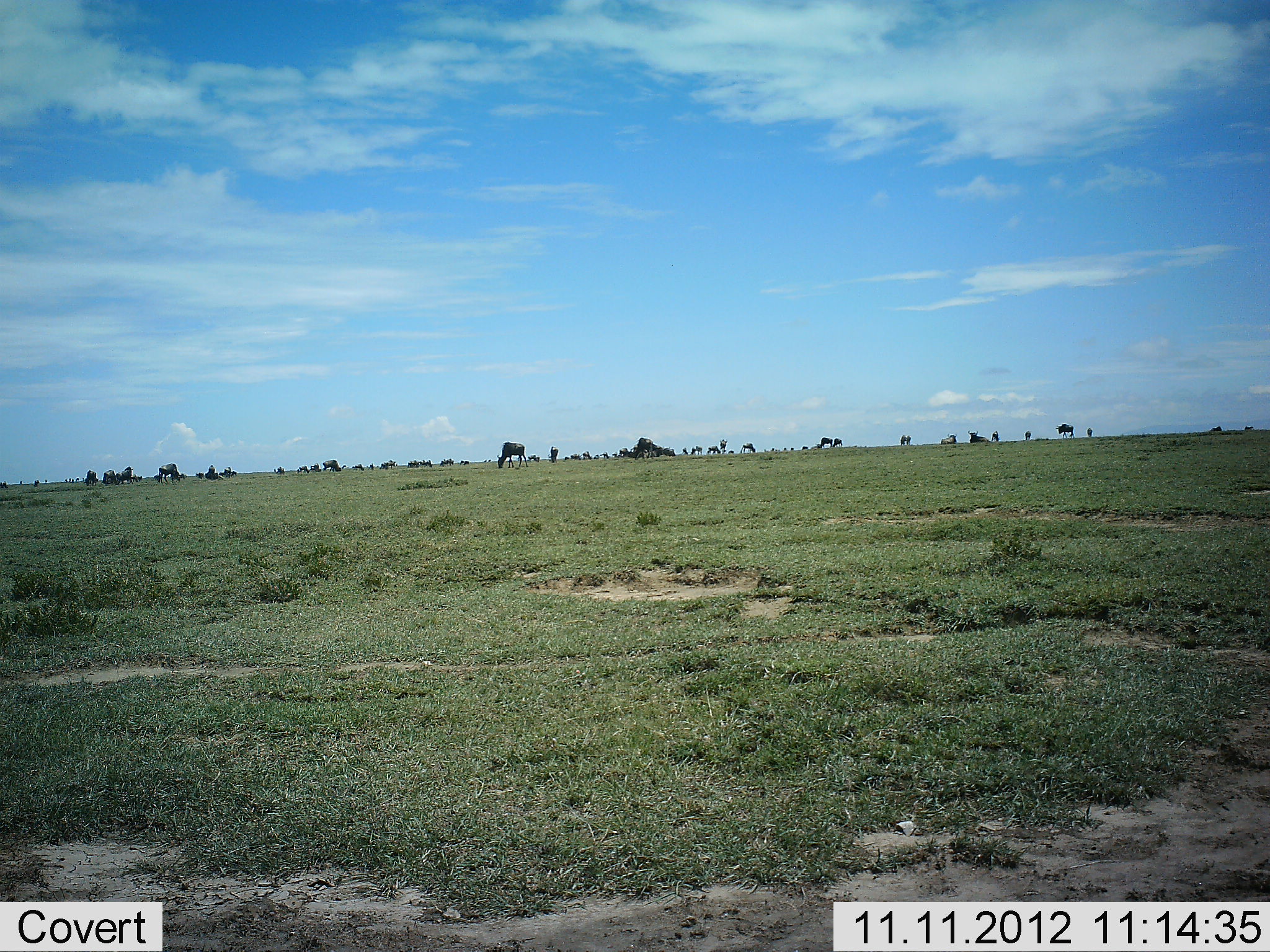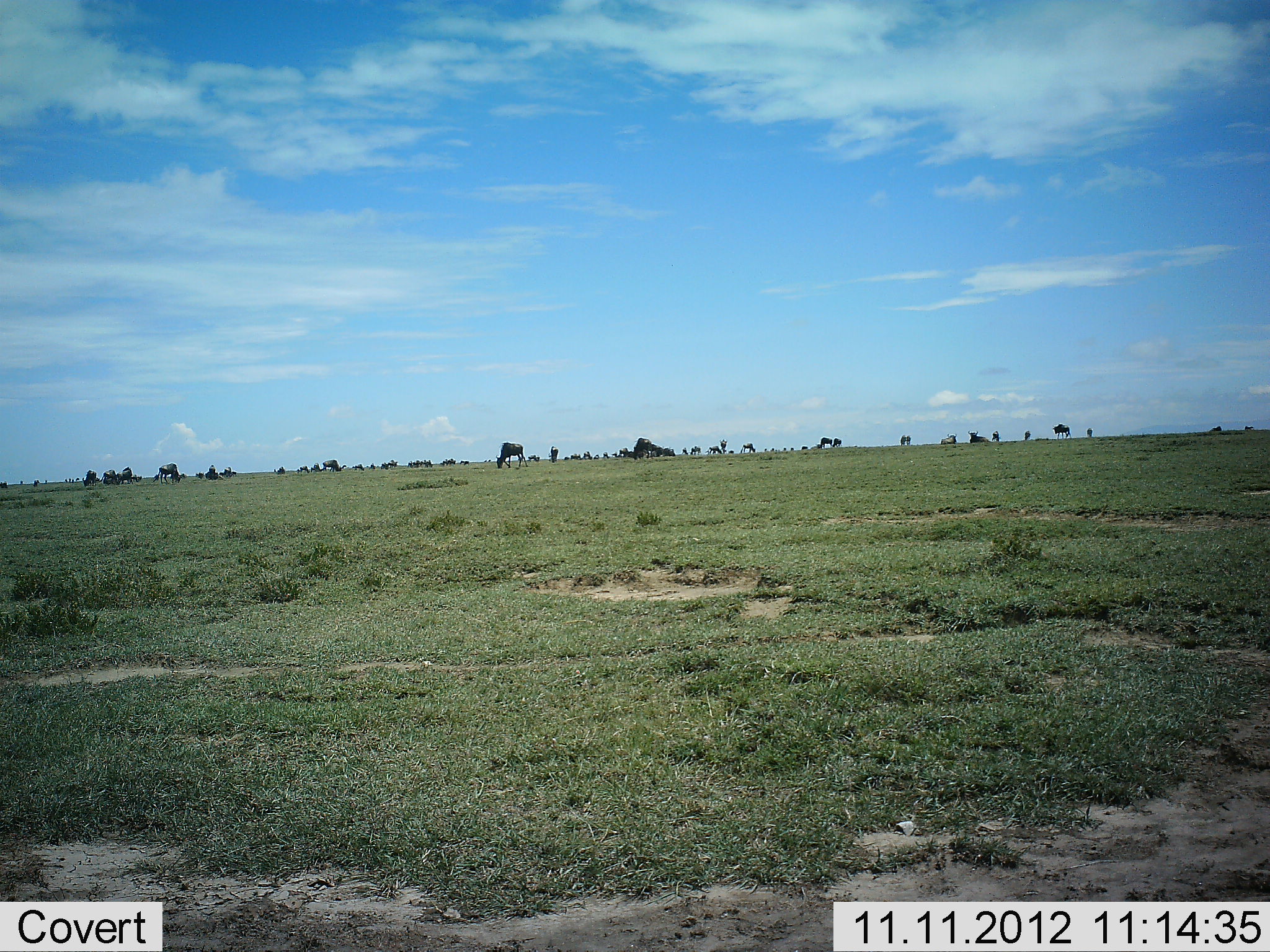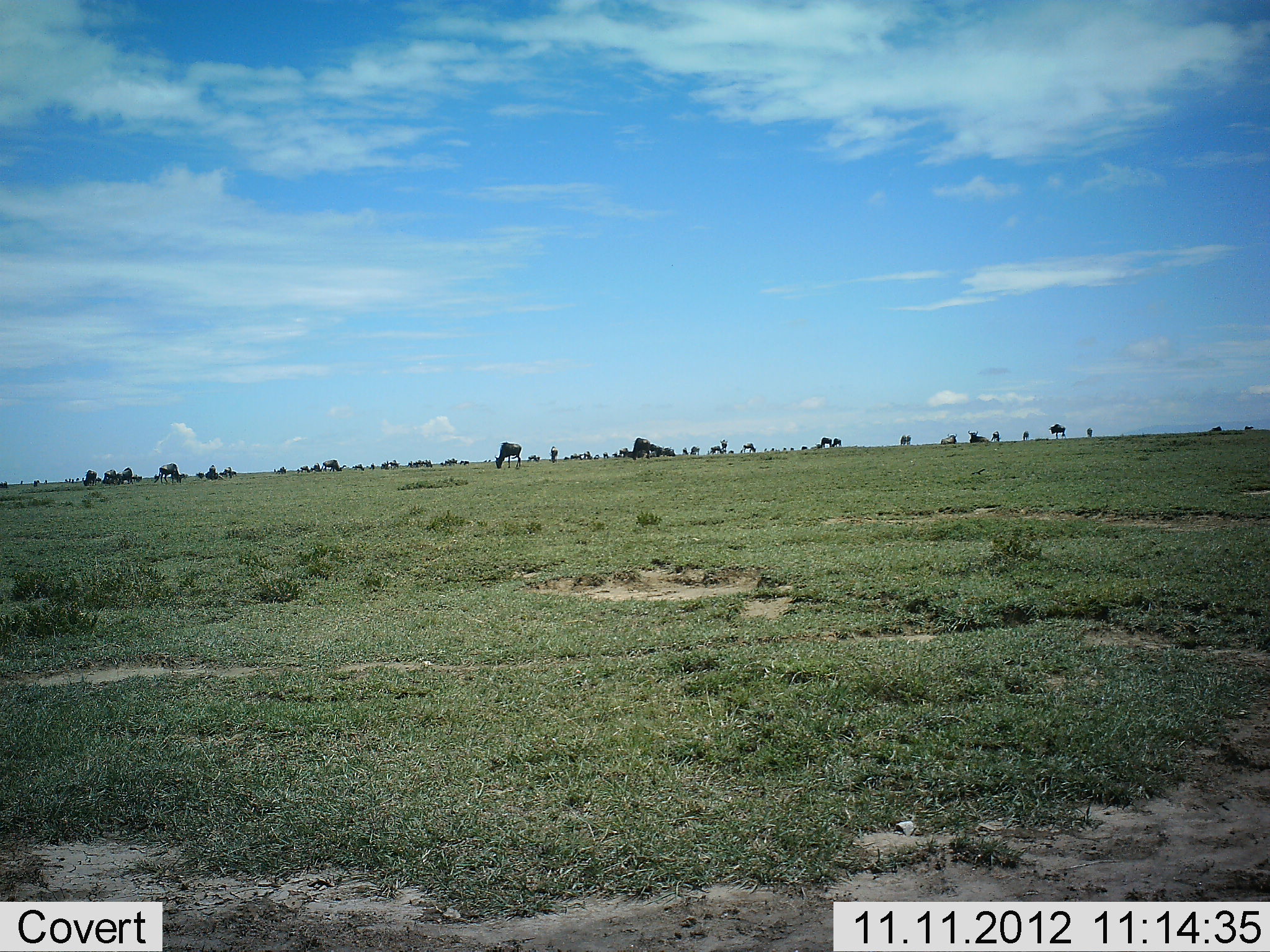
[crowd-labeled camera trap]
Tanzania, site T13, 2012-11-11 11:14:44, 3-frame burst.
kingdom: Animalia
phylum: Chordata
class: Mammalia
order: Artiodactyla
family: Bovidae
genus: Connochaetes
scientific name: Connochaetes taurinus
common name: blue wildebeest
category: wildebeest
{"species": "wildebeest (blue wildebeest) (Connochaetes taurinus)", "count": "11-50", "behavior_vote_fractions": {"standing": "40%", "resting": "10%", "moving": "20%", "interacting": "0%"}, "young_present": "0%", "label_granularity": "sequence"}